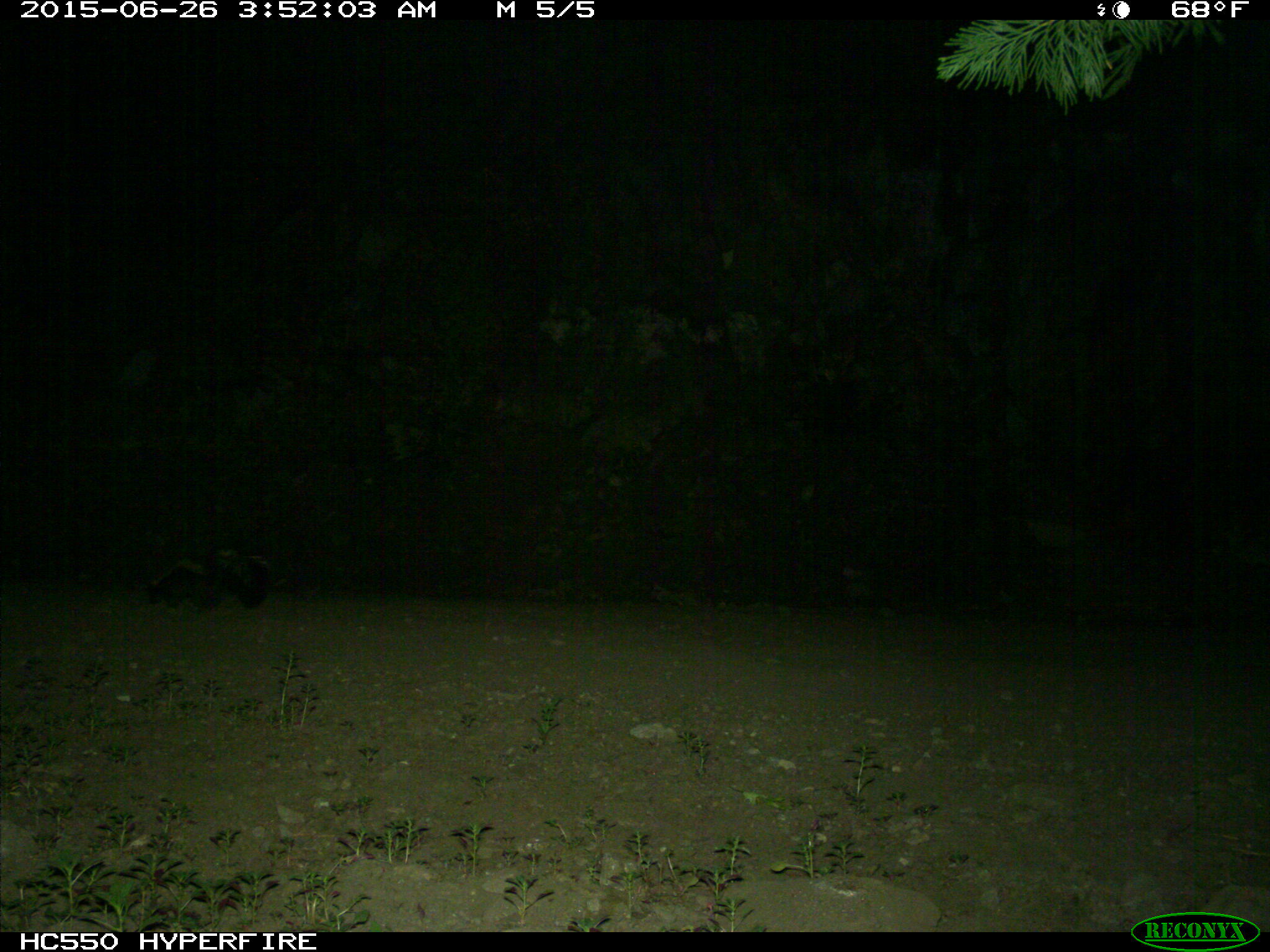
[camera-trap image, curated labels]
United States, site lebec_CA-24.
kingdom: Animalia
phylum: Chordata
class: Mammalia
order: Carnivora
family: Mephitidae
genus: Mephitis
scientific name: Mephitis mephitis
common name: striped skunk